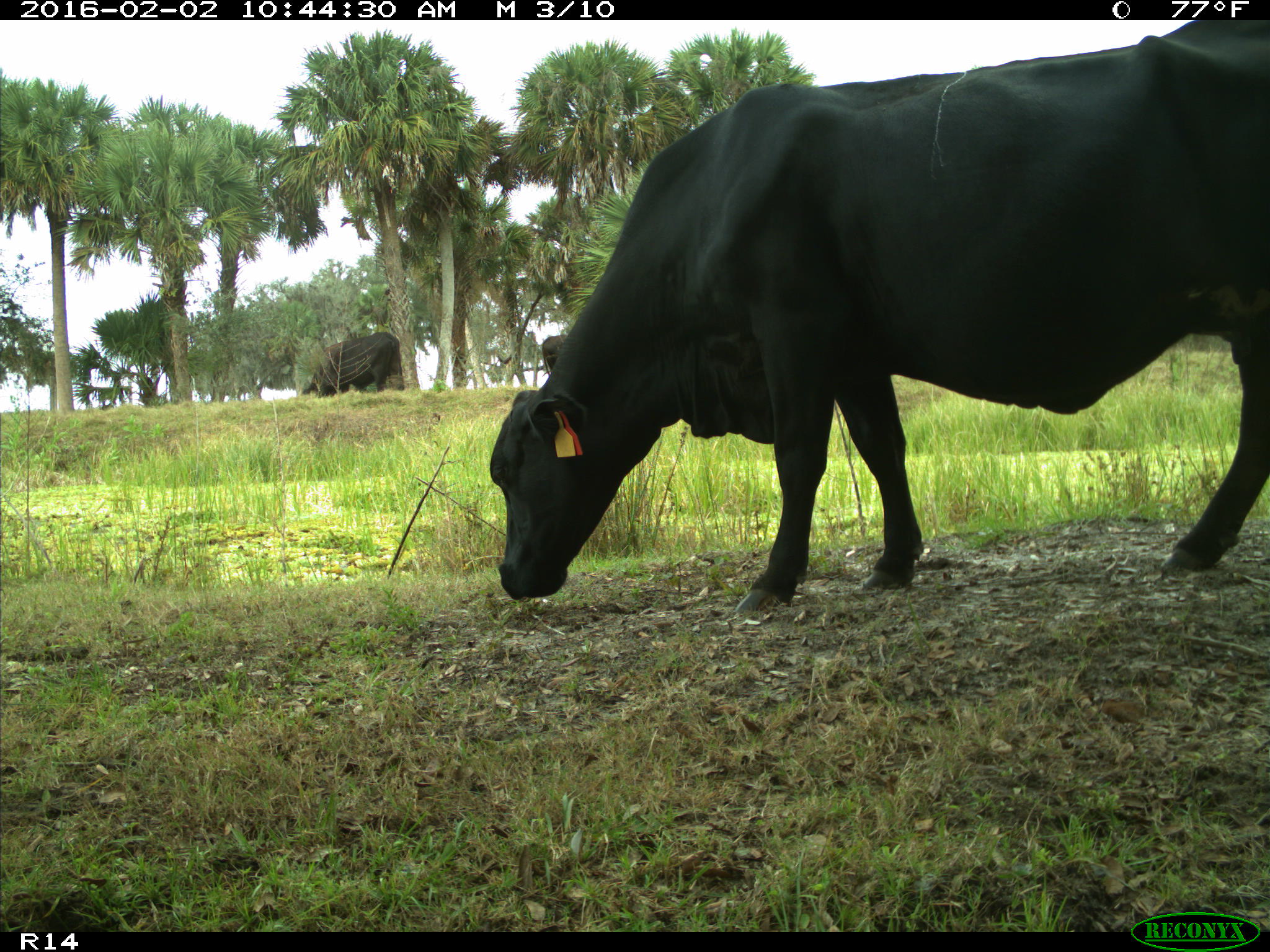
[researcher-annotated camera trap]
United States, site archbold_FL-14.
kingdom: Animalia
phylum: Chordata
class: Mammalia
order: Artiodactyla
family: Bovidae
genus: Bos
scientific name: Bos taurus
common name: domestic cow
Bos taurus (domestic cow).